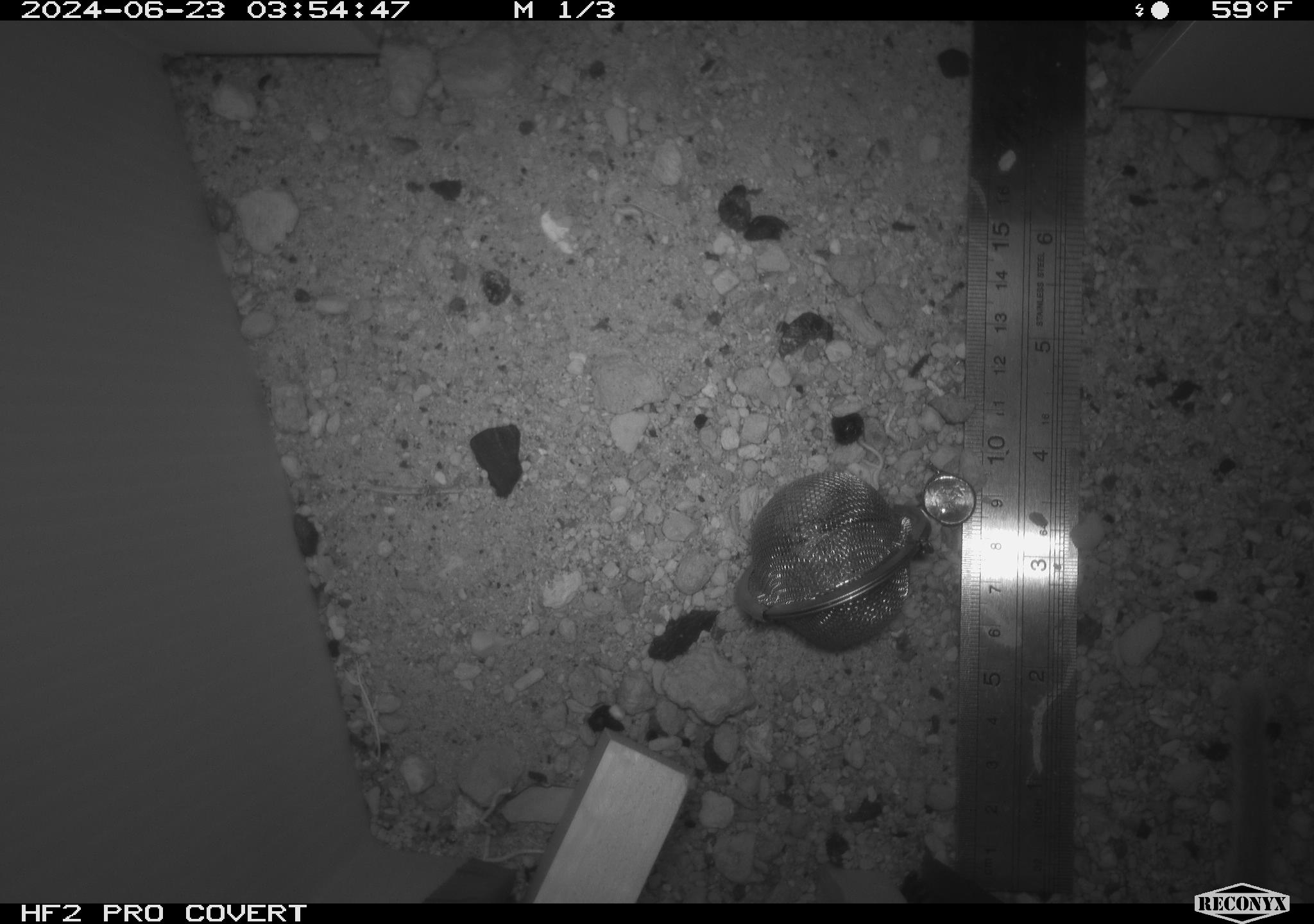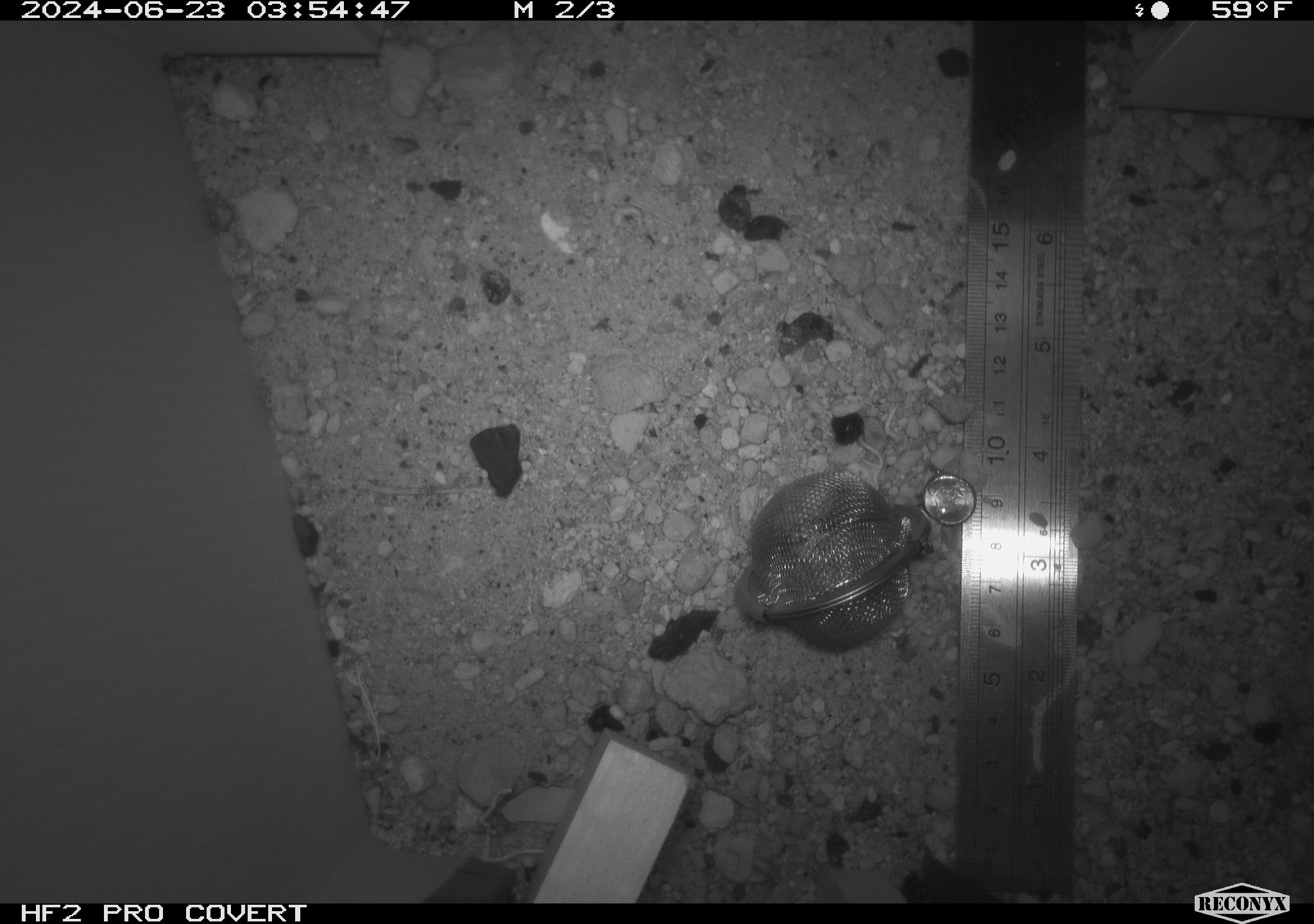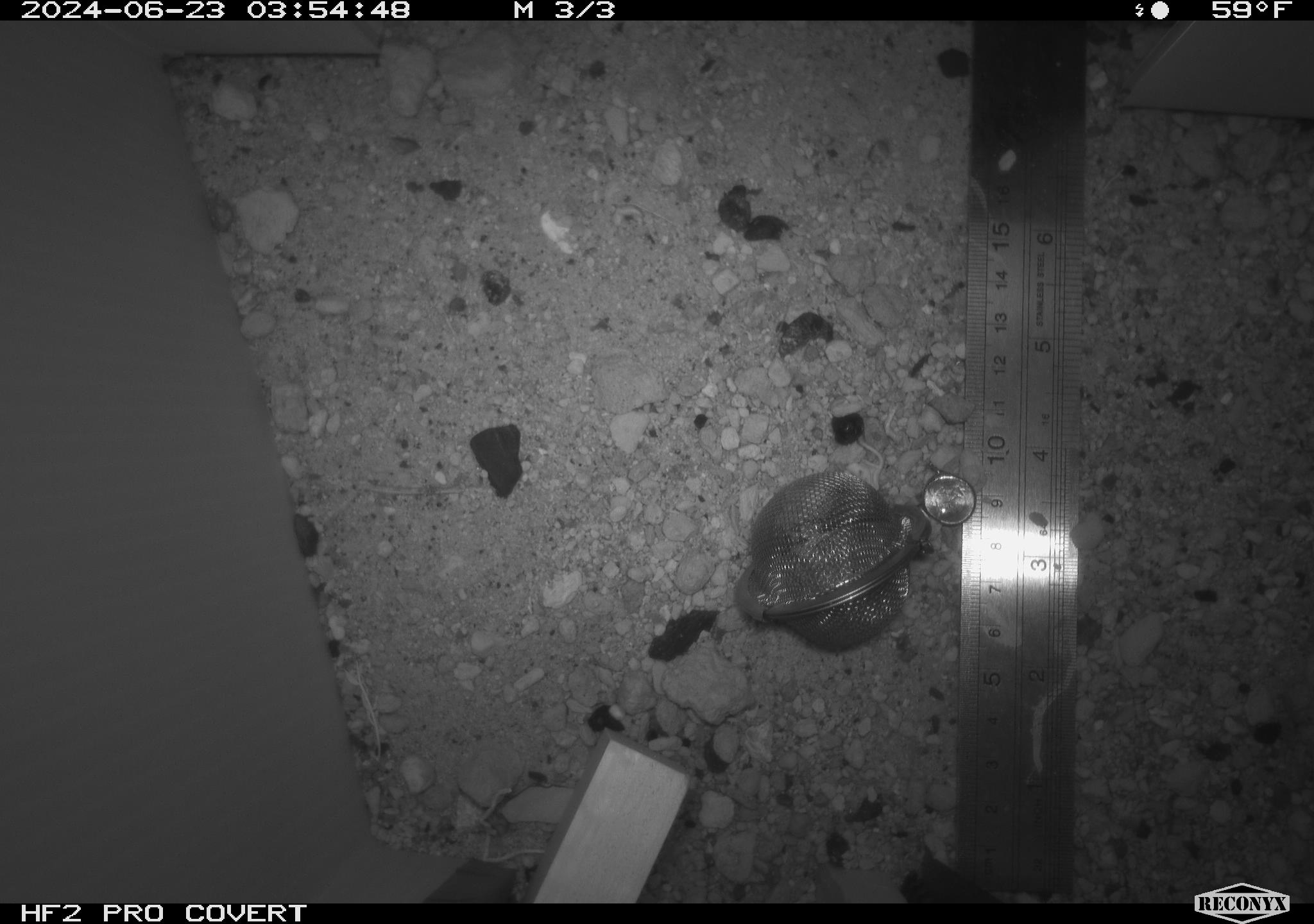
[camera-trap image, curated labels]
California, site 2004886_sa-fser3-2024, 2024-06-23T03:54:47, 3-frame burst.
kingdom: Animalia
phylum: Chordata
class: Mammalia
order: Rodentia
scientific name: Rodentia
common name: rodent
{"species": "rodent (Rodentia)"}